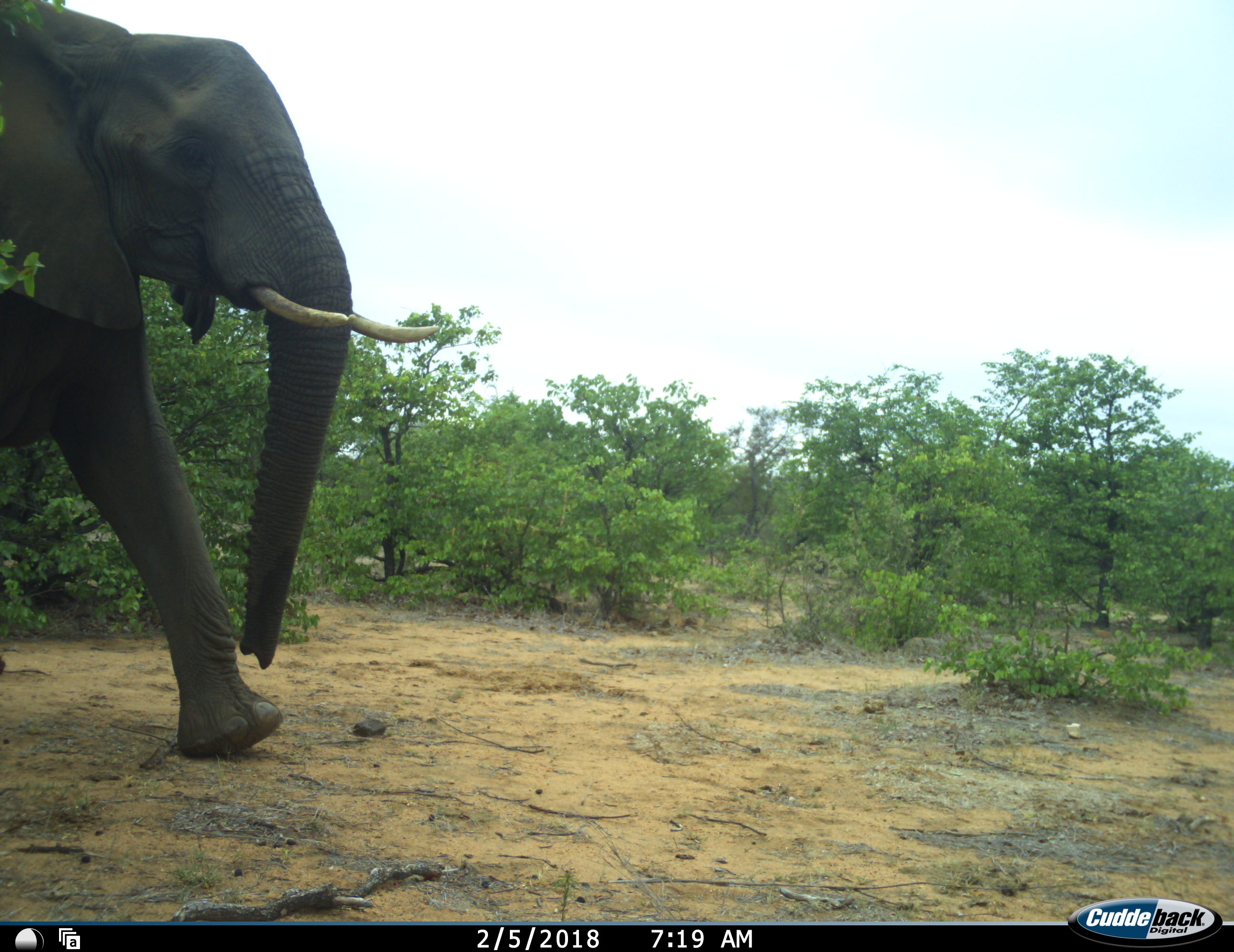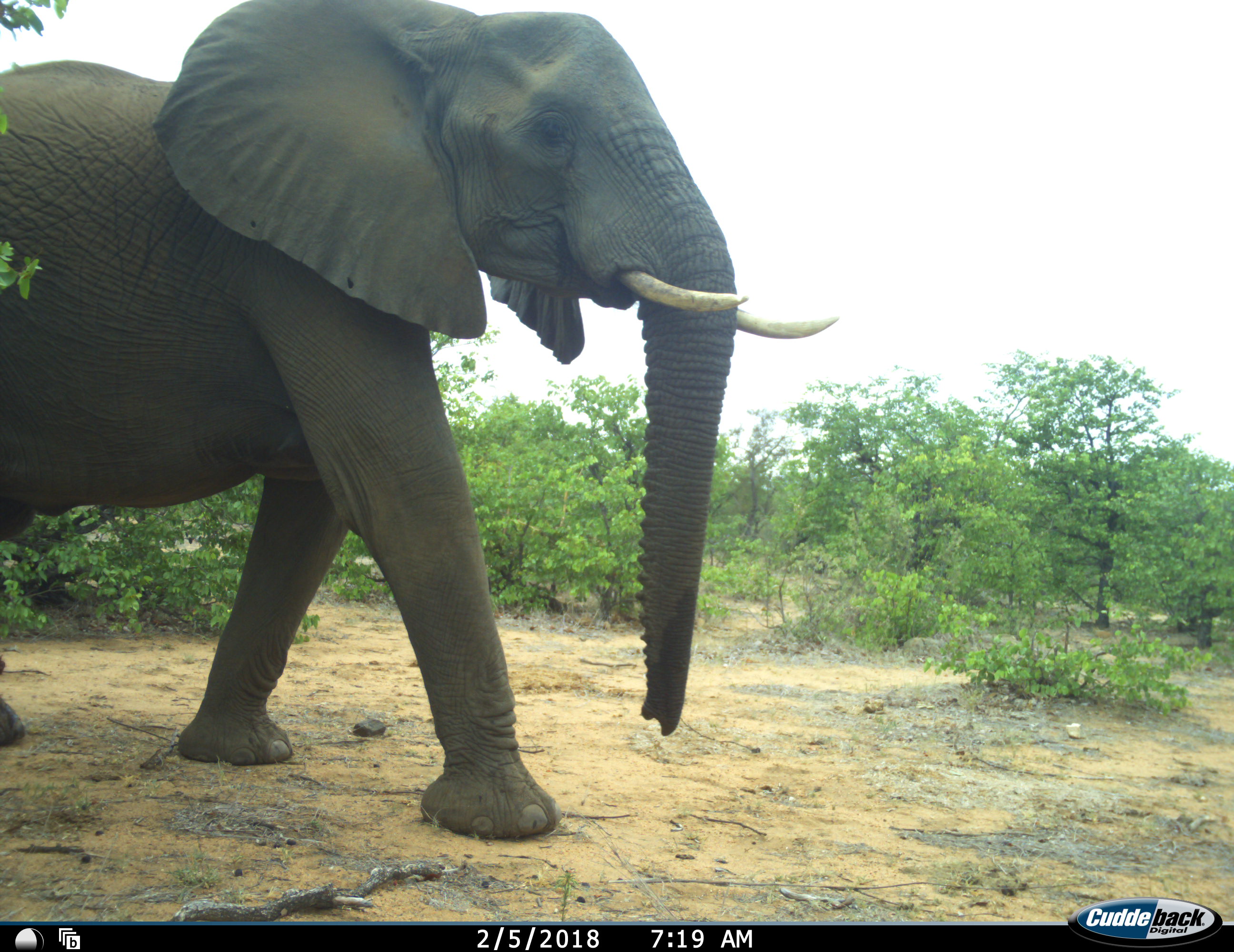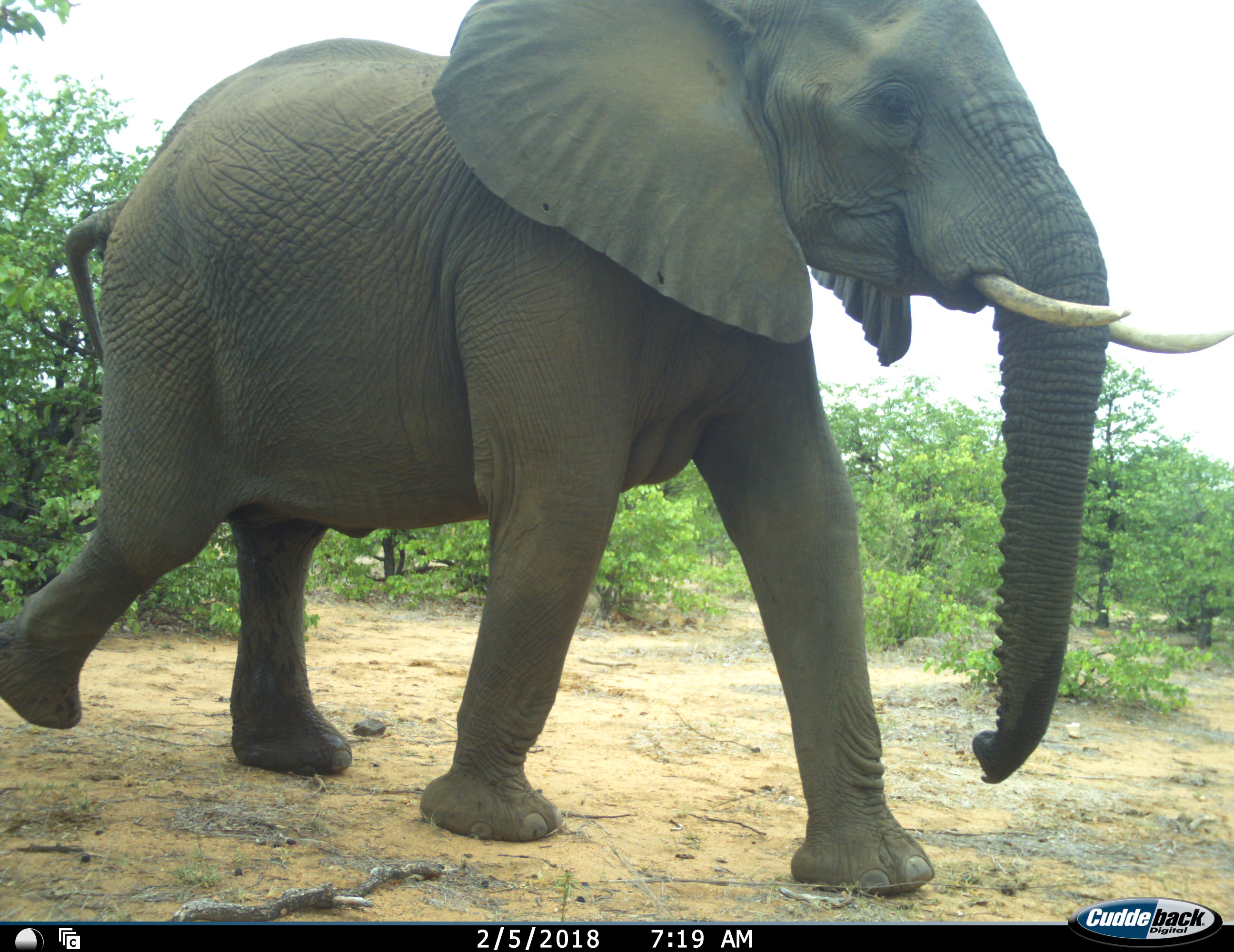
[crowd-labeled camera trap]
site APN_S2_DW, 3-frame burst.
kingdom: Animalia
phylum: Chordata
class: Mammalia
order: Proboscidea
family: Elephantidae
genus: Loxodonta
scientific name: Loxodonta africana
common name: african bush elephant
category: elephant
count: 1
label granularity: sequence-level